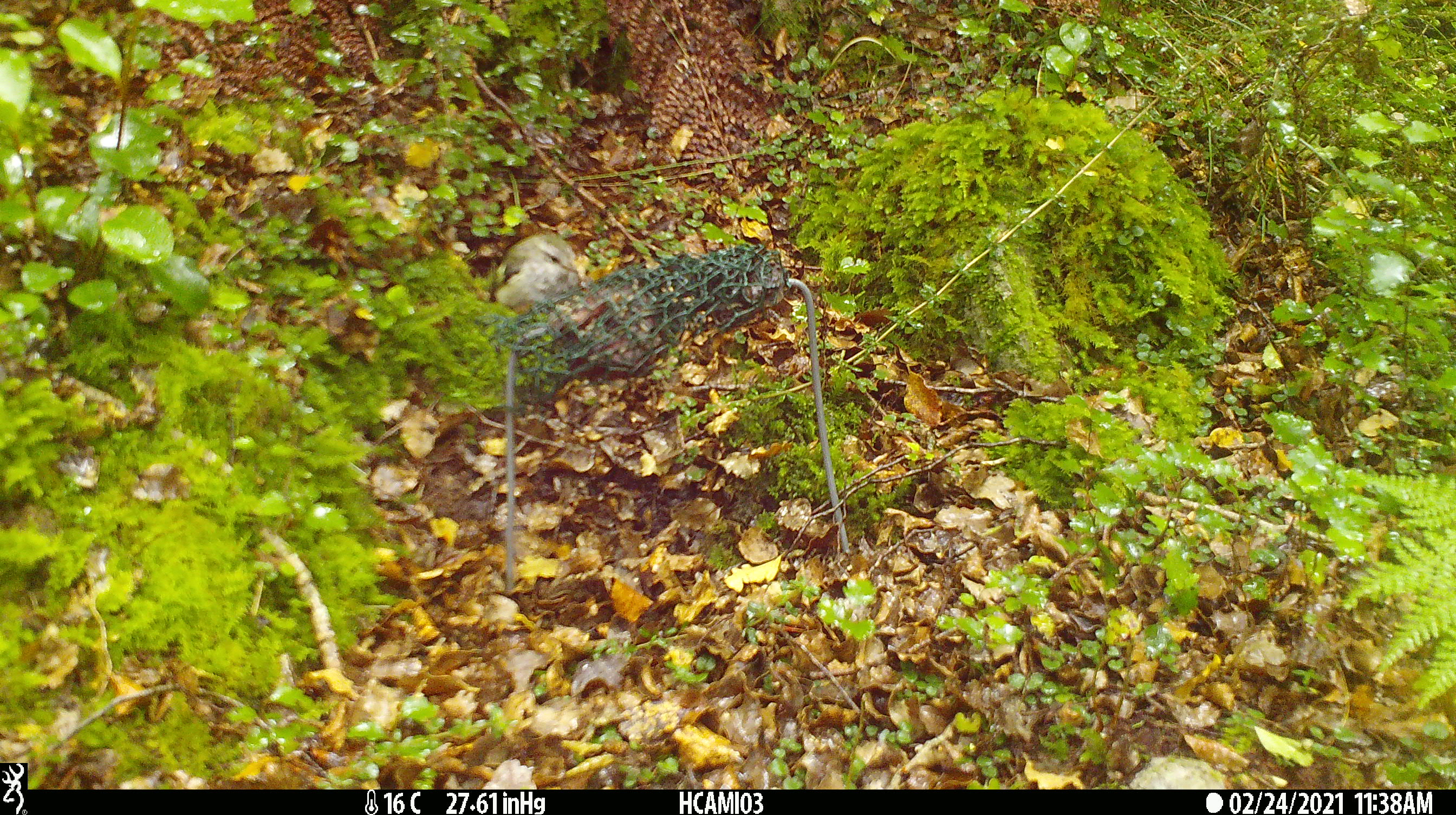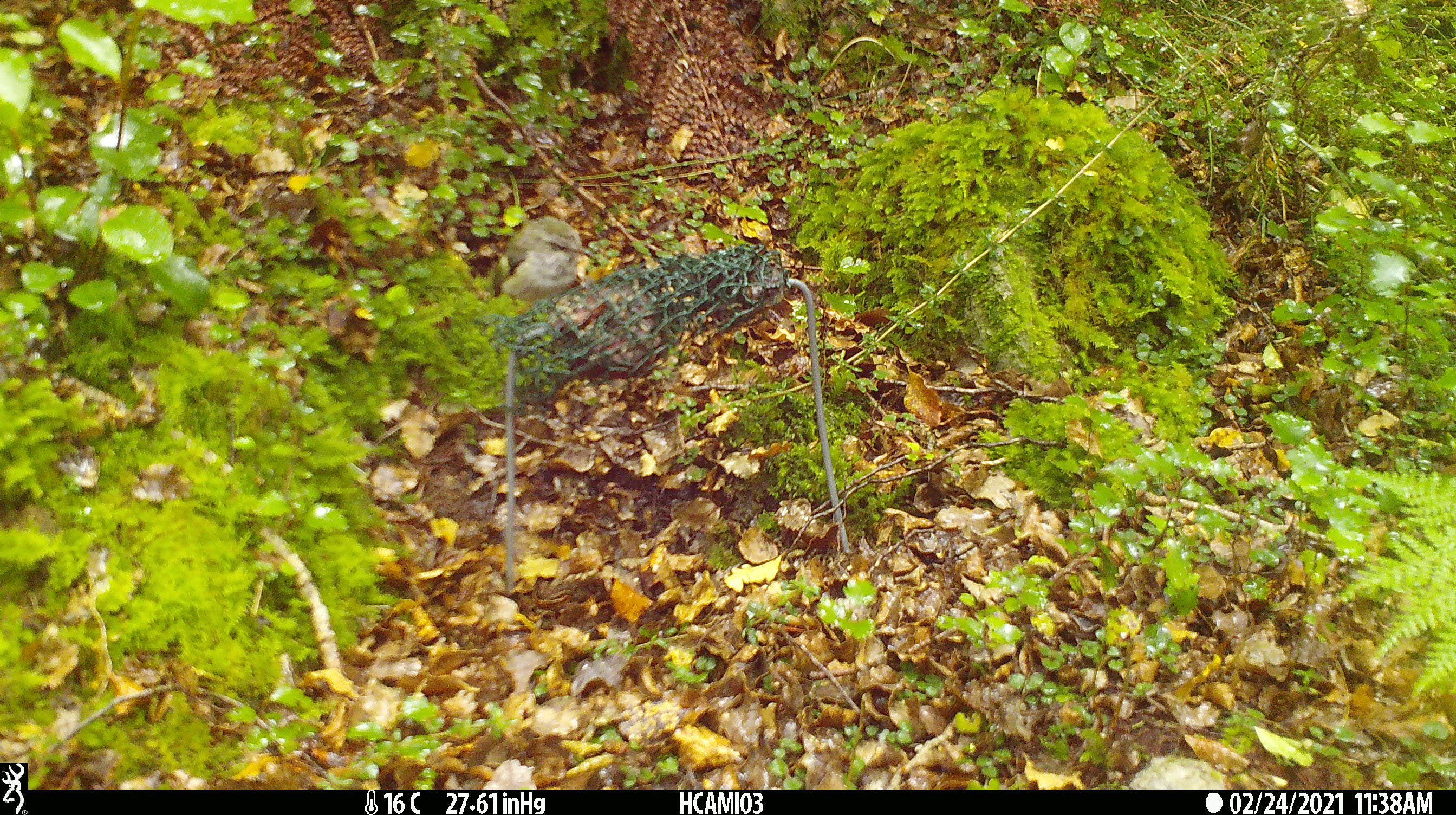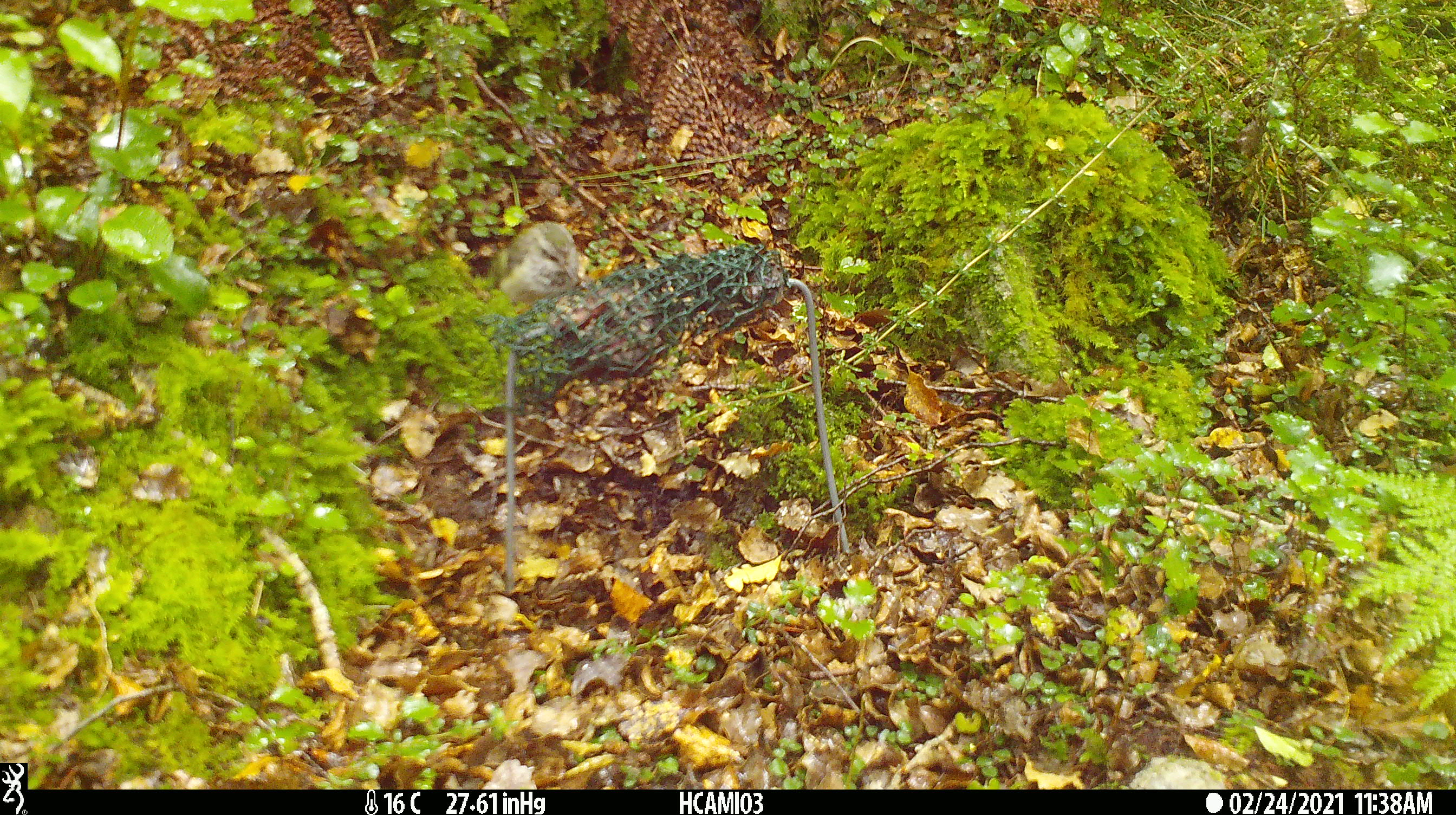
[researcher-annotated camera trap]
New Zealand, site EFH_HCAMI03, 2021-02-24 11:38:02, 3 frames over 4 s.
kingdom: Animalia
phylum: Chordata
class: Aves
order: Passeriformes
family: Acanthisittidae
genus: Acanthisitta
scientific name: Acanthisitta chloris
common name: rifleman